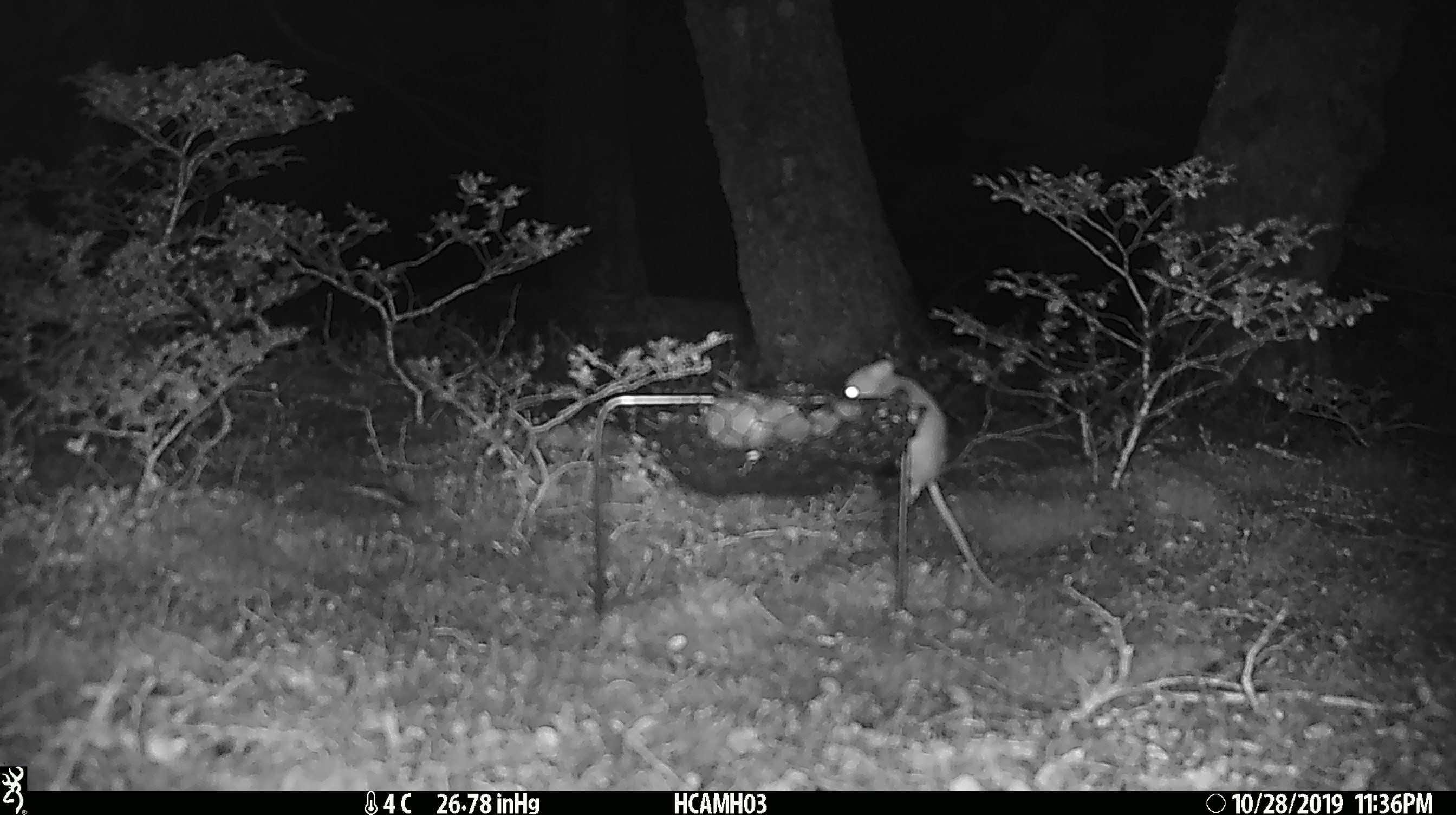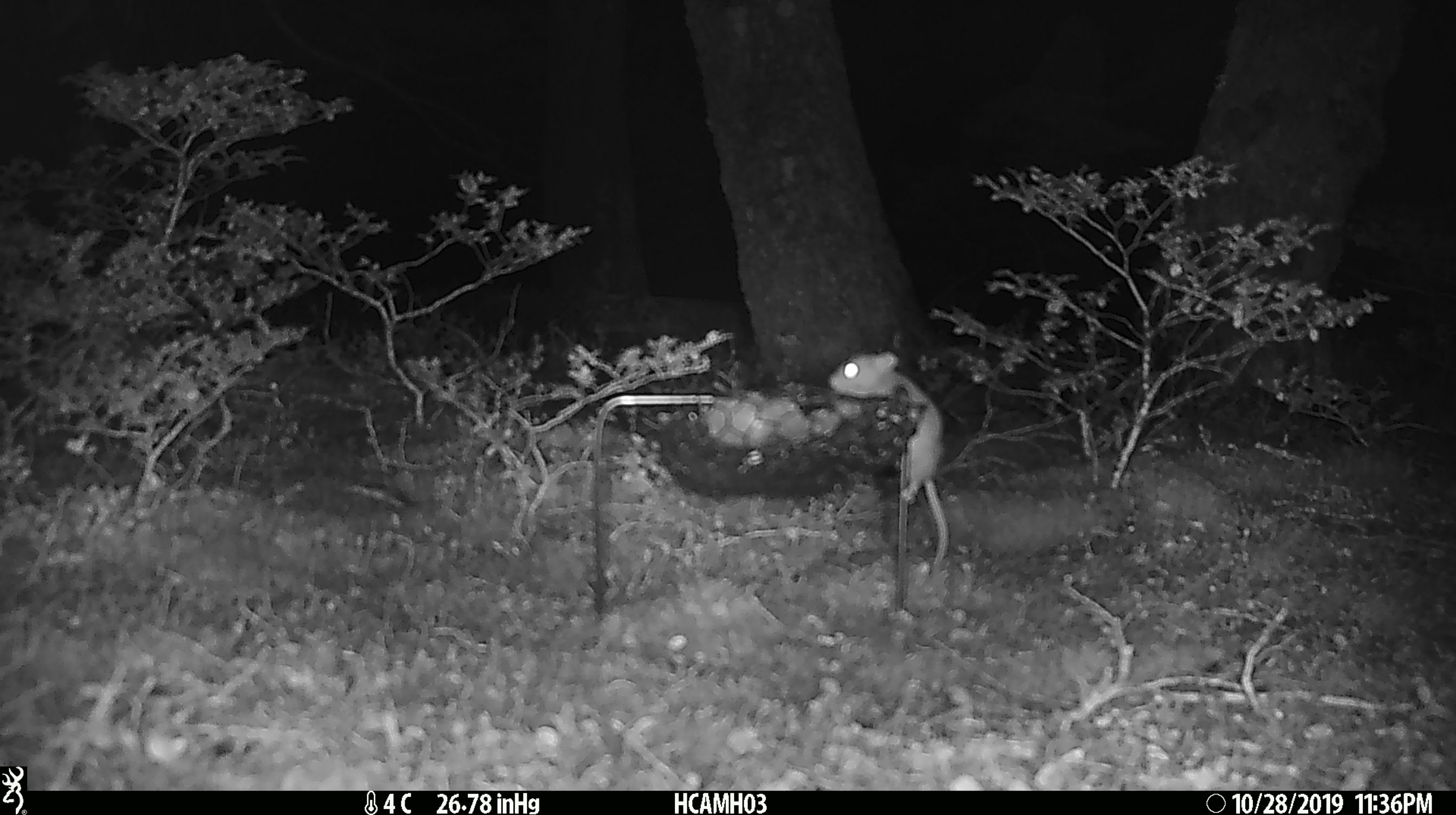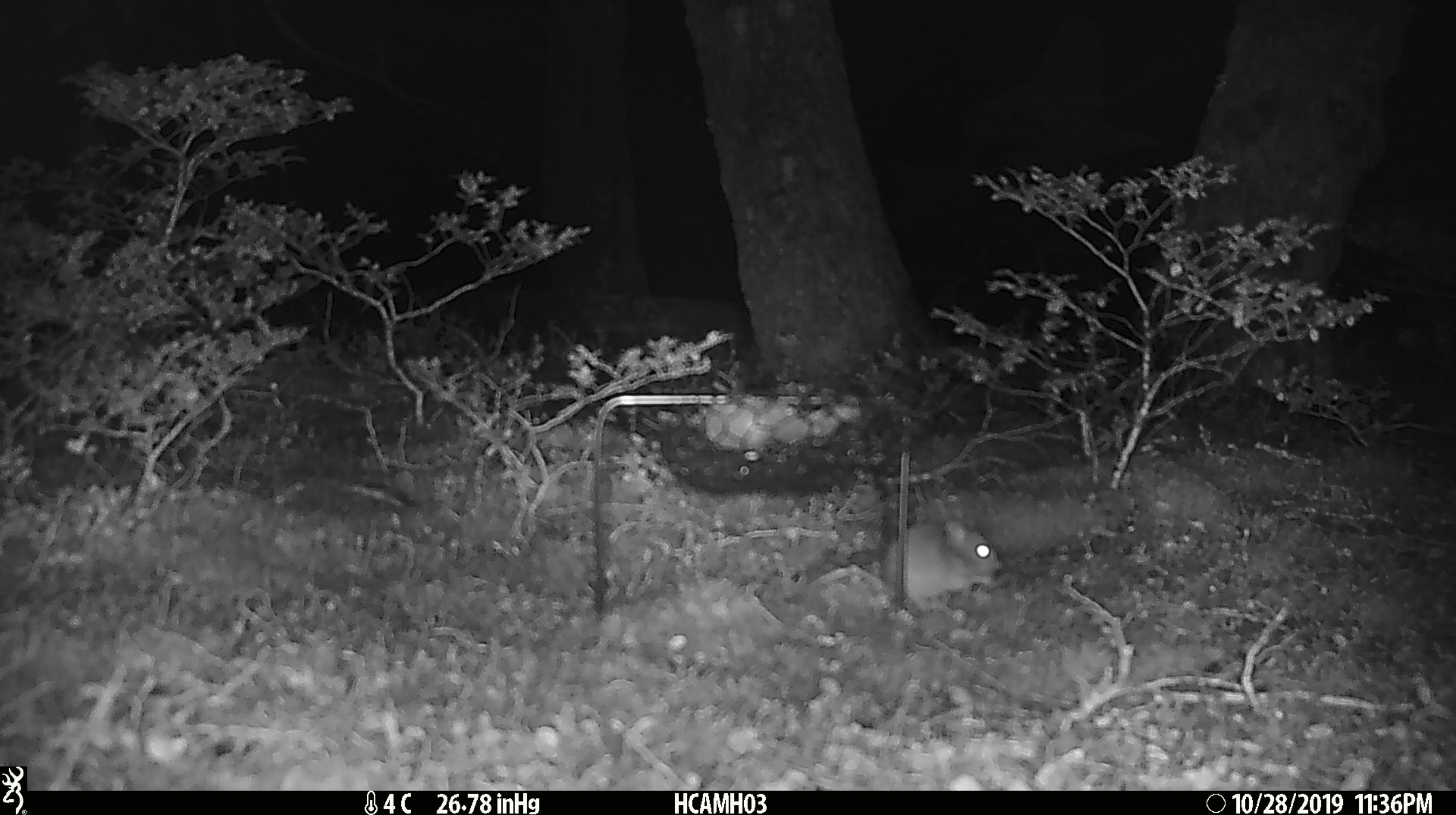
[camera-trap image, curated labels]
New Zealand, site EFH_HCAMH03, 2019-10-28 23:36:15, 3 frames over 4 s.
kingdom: Animalia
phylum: Chordata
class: Mammalia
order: Rodentia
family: Muridae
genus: Mus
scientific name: Mus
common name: mouse